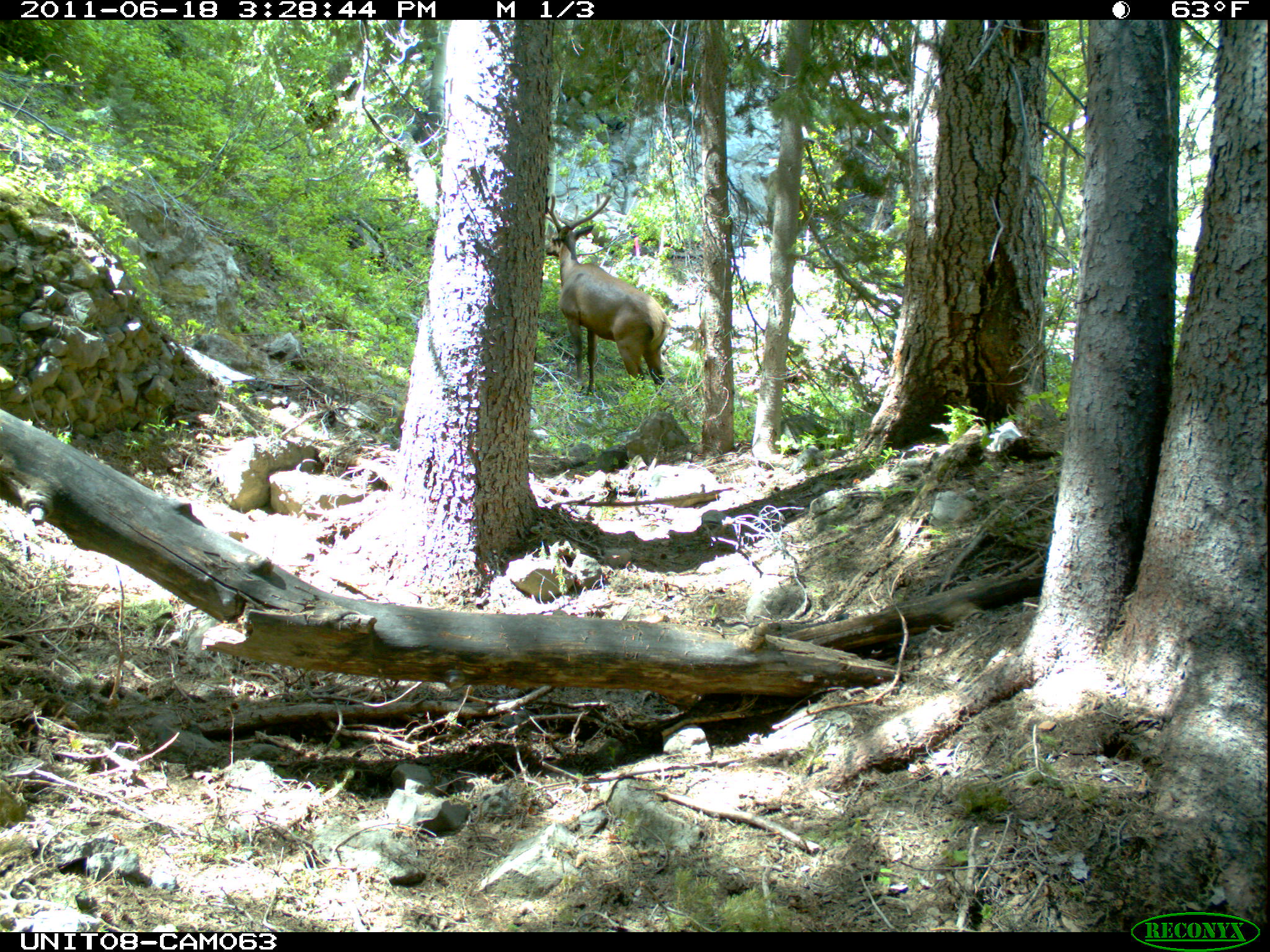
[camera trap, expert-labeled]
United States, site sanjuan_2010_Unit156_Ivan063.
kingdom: Animalia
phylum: Chordata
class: Mammalia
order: Artiodactyla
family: Cervidae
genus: Cervus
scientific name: Cervus elaphus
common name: red deer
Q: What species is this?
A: Cervus elaphus (red deer).